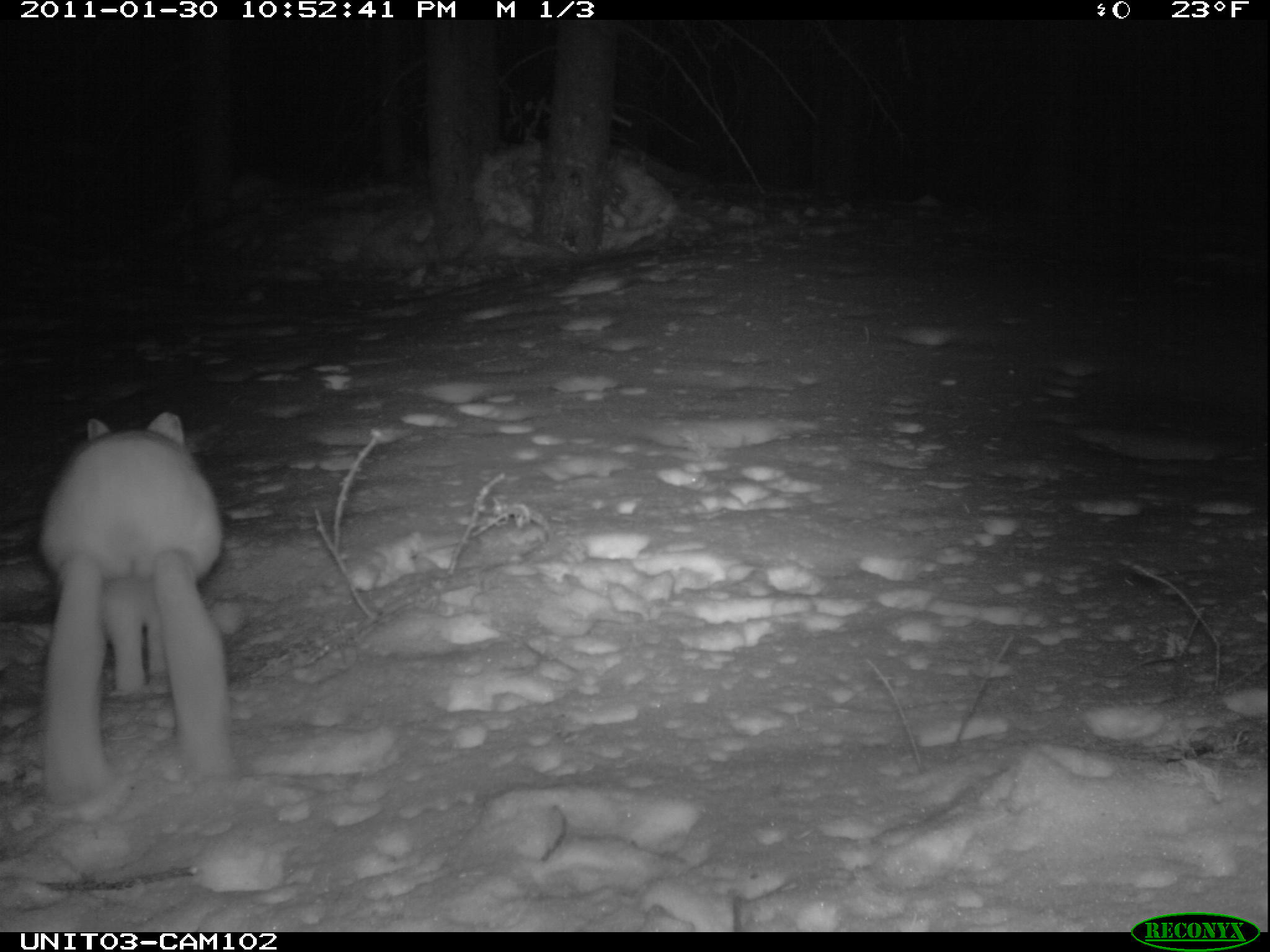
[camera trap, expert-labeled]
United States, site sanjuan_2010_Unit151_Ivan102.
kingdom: Animalia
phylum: Chordata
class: Mammalia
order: Lagomorpha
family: Leporidae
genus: Lepus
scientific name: Lepus americanus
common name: snowshoe hare